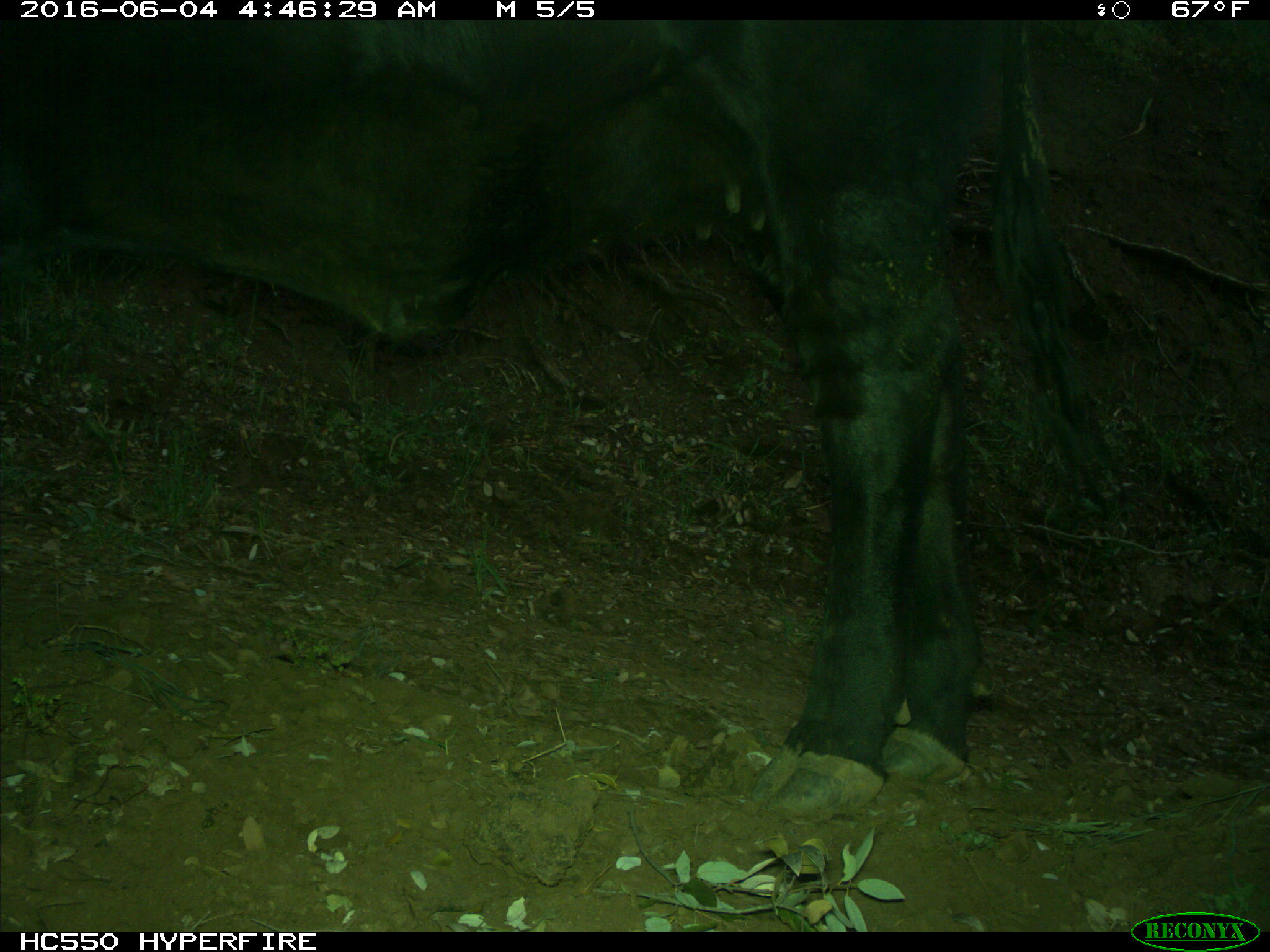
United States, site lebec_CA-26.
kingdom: Animalia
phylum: Chordata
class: Mammalia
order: Artiodactyla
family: Bovidae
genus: Bos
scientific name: Bos taurus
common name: domestic cow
Bos taurus (domestic cow).